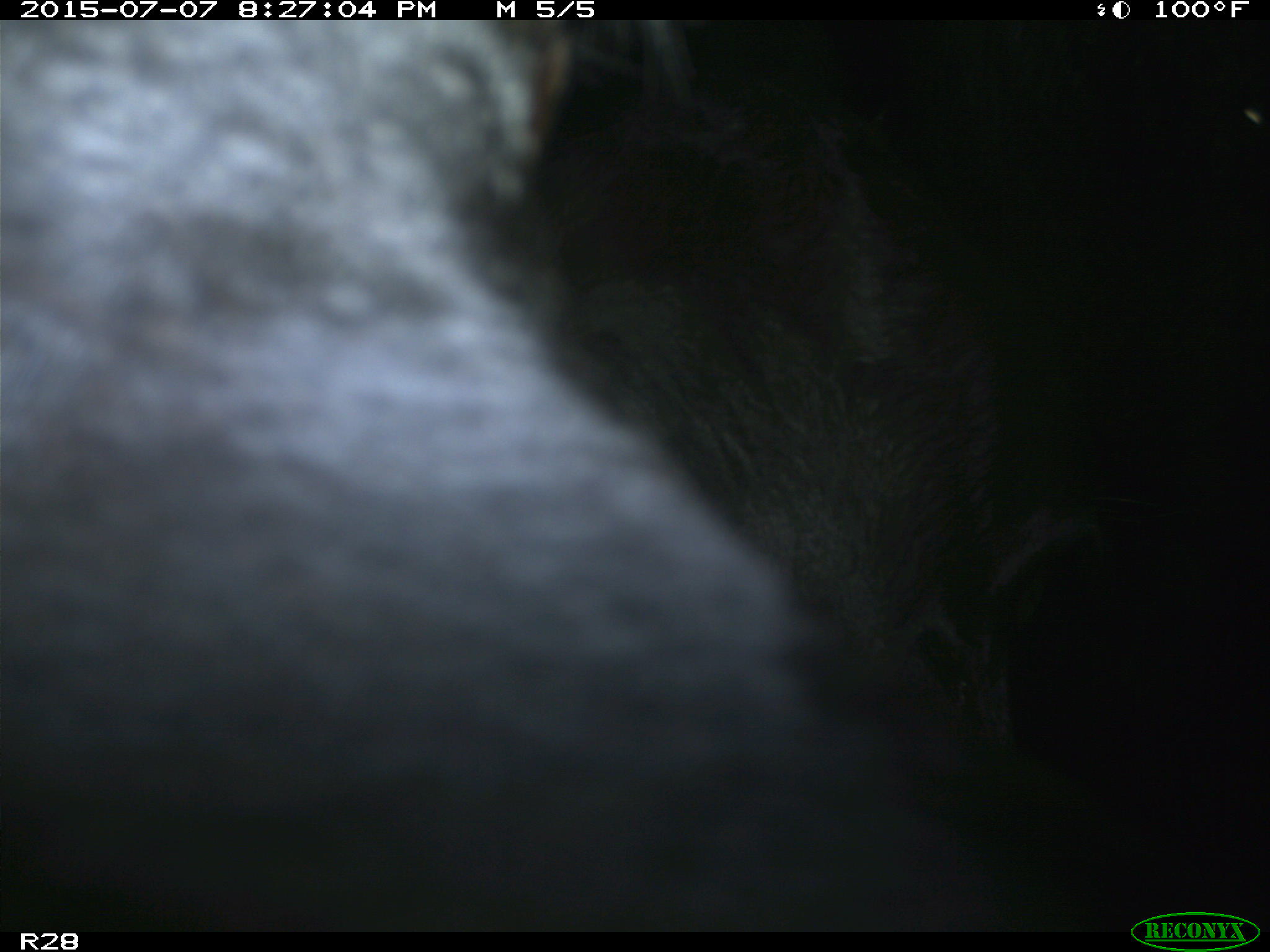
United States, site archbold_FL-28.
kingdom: Animalia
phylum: Chordata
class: Mammalia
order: Artiodactyla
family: Bovidae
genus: Bos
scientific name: Bos taurus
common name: domestic cow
Bos taurus (domestic cow).